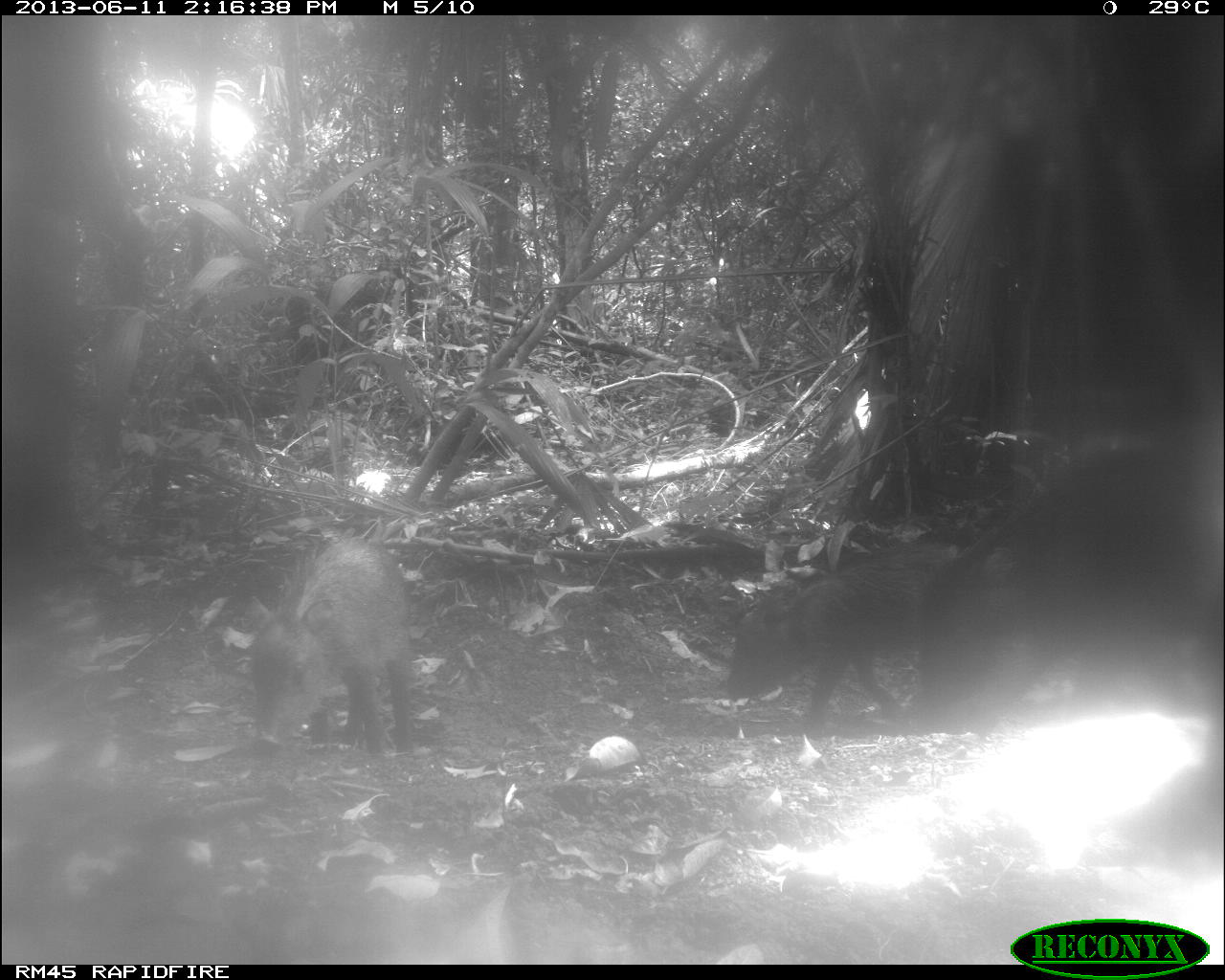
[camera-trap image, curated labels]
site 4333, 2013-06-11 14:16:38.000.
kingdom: Animalia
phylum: Chordata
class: Mammalia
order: Artiodactyla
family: Tayassuidae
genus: Tayassu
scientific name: Tayassu pecari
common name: white-lipped peccary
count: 4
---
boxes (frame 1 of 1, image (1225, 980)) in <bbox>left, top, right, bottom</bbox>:
tayassu pecari: <bbox>914, 433, 1225, 726</bbox>; <bbox>727, 542, 965, 736</bbox>; <bbox>248, 535, 414, 760</bbox>